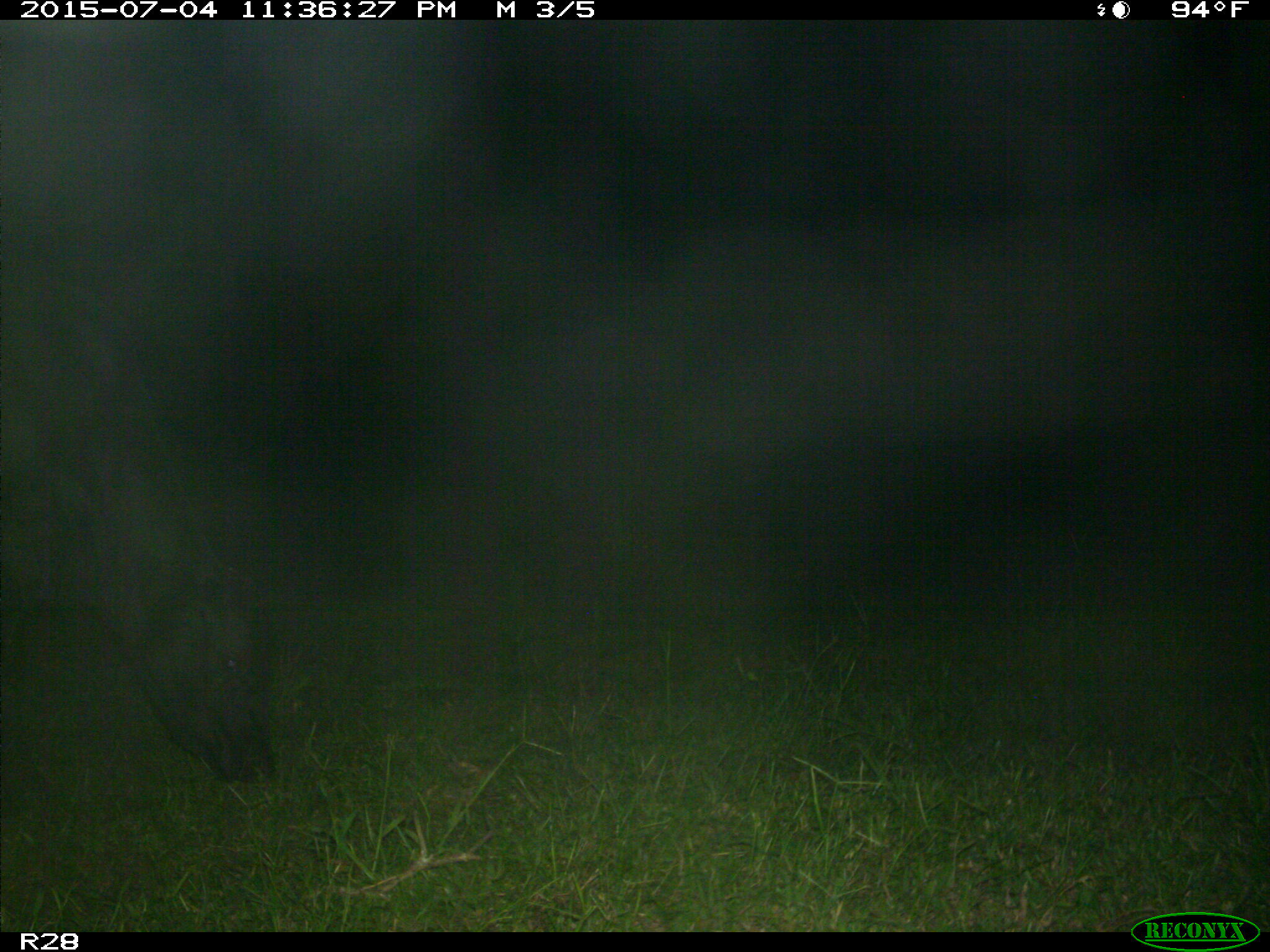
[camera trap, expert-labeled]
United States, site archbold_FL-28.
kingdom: Animalia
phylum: Chordata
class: Mammalia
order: Artiodactyla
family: Bovidae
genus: Bos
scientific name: Bos taurus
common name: domestic cow